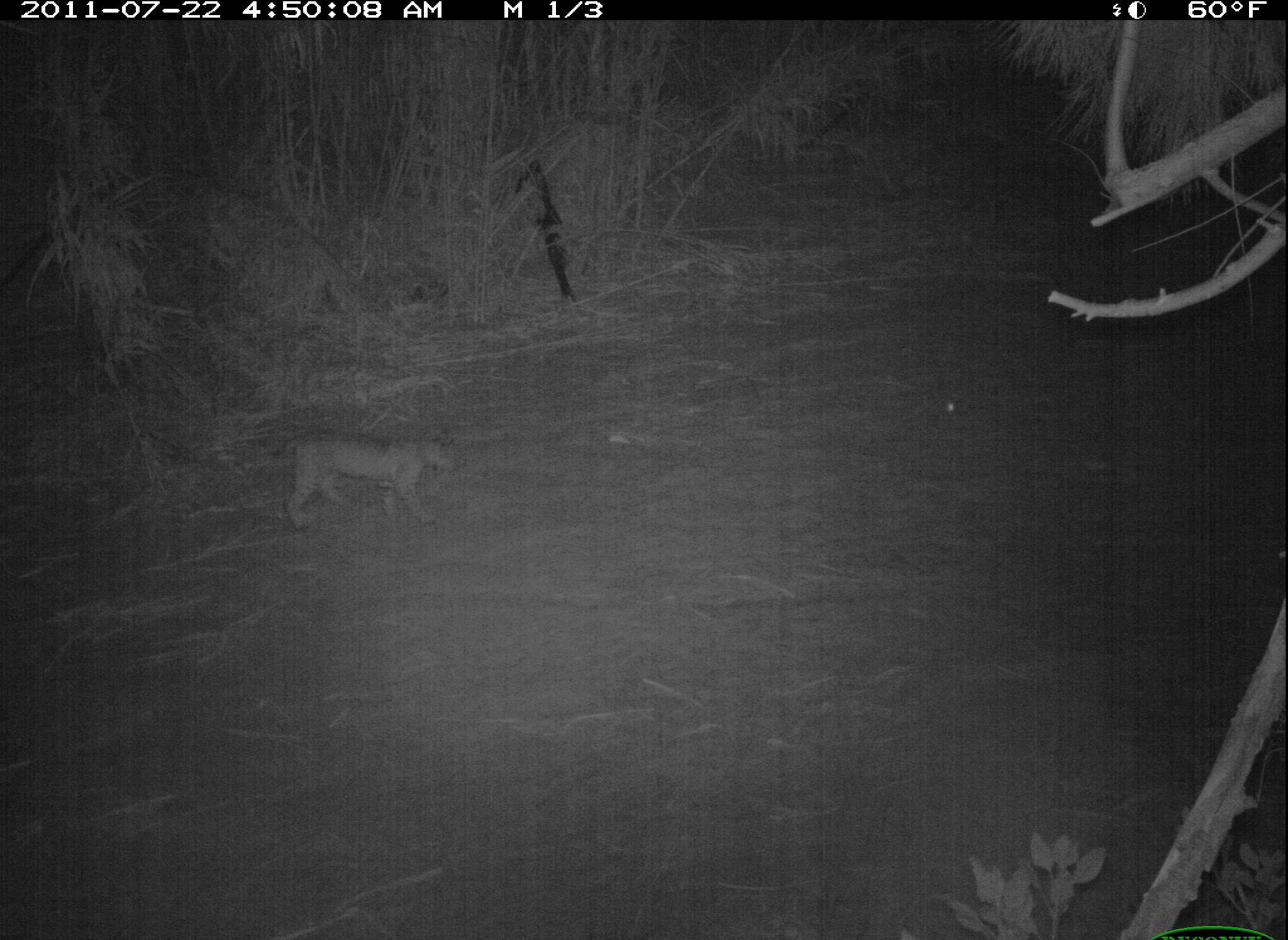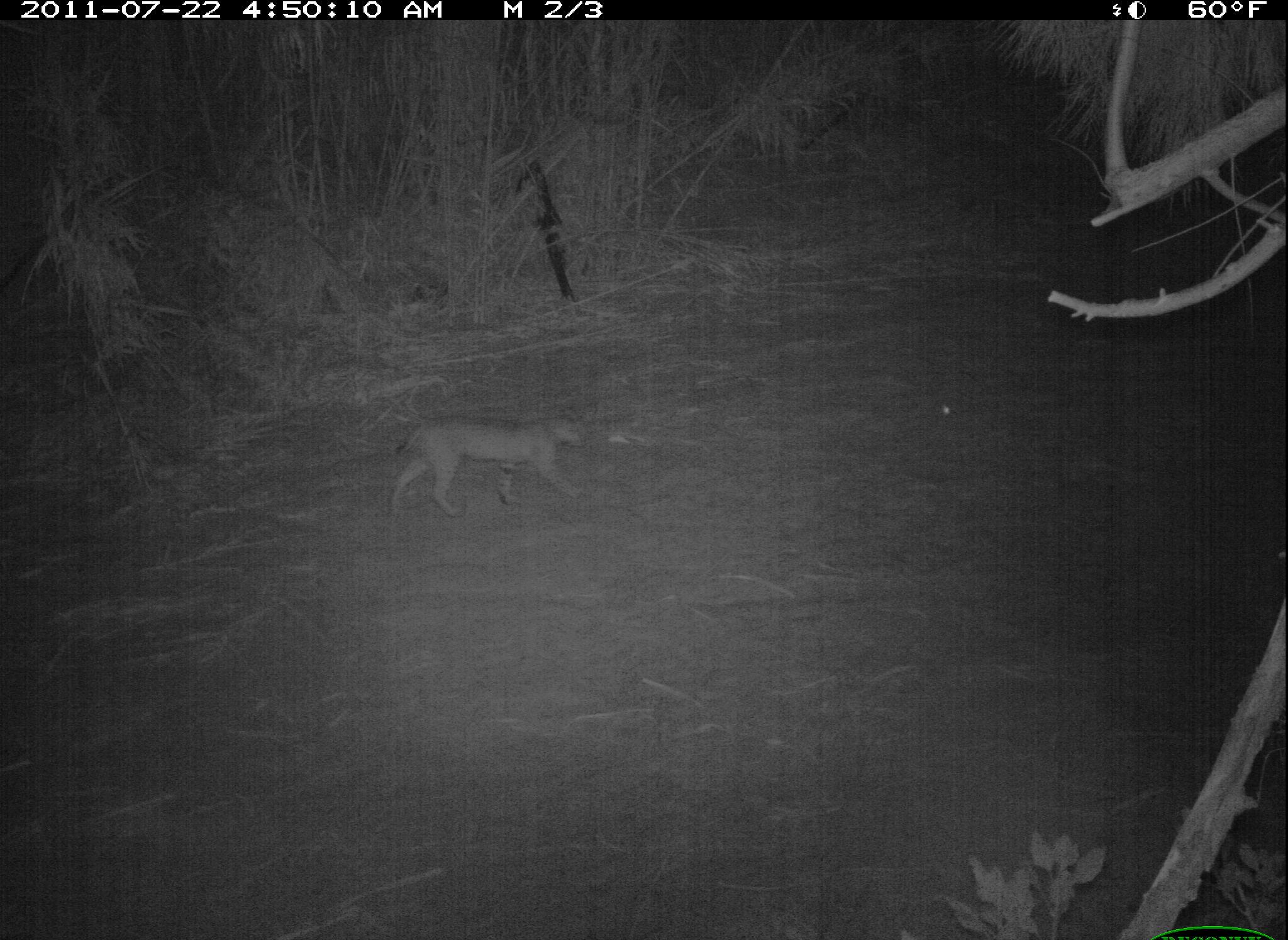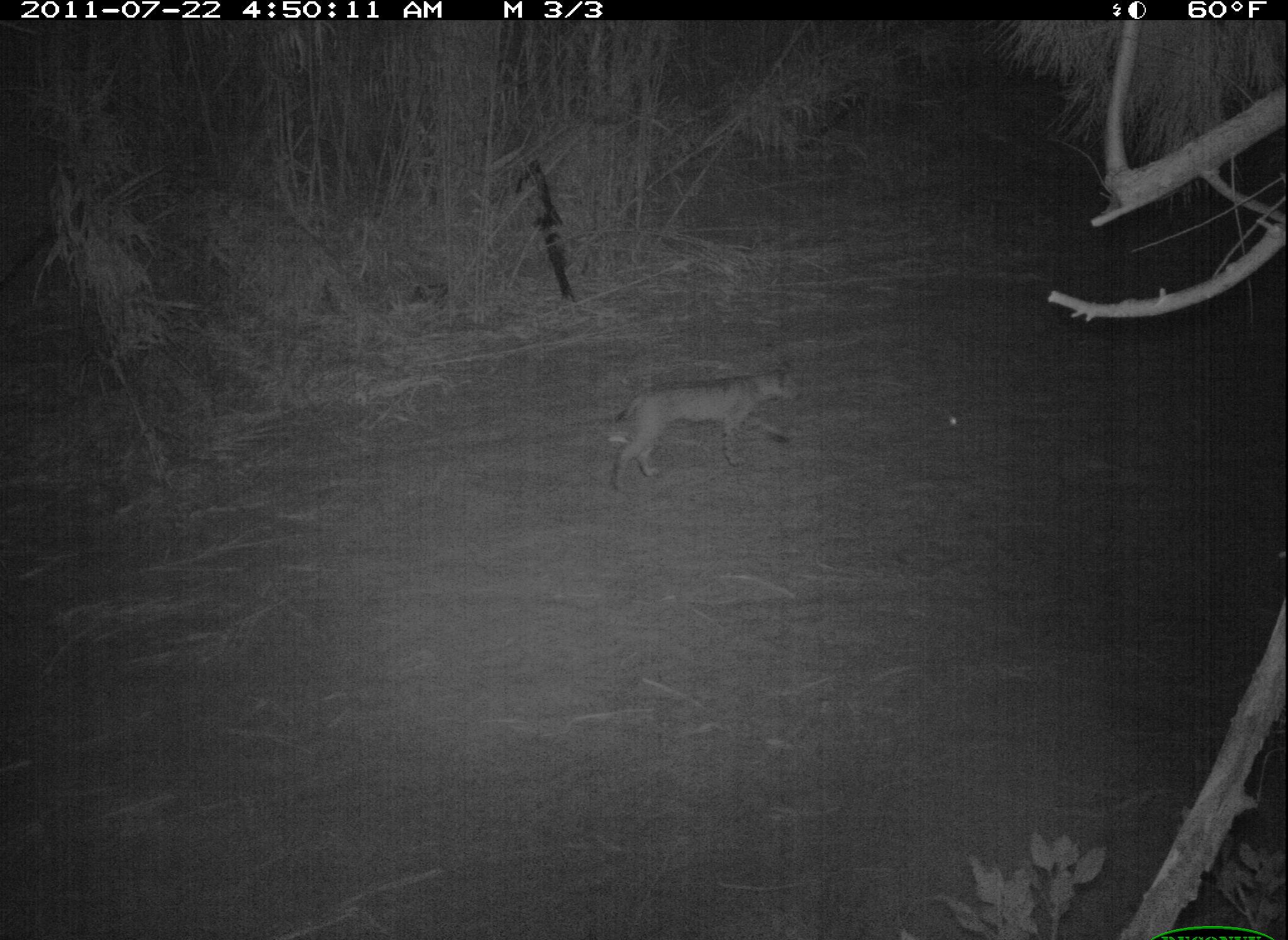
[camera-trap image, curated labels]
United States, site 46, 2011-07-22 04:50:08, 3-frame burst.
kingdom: Animalia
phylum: Chordata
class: Mammalia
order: Carnivora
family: Felidae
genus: Lynx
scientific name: Lynx rufus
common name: bobcat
Bobcat (Lynx rufus).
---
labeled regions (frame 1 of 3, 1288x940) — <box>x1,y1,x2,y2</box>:
bobcat: <box>242,411,454,546</box>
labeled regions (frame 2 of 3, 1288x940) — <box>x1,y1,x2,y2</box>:
bobcat: <box>364,399,599,533</box>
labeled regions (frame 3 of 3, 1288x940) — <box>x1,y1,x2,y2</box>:
bobcat: <box>589,354,818,501</box>